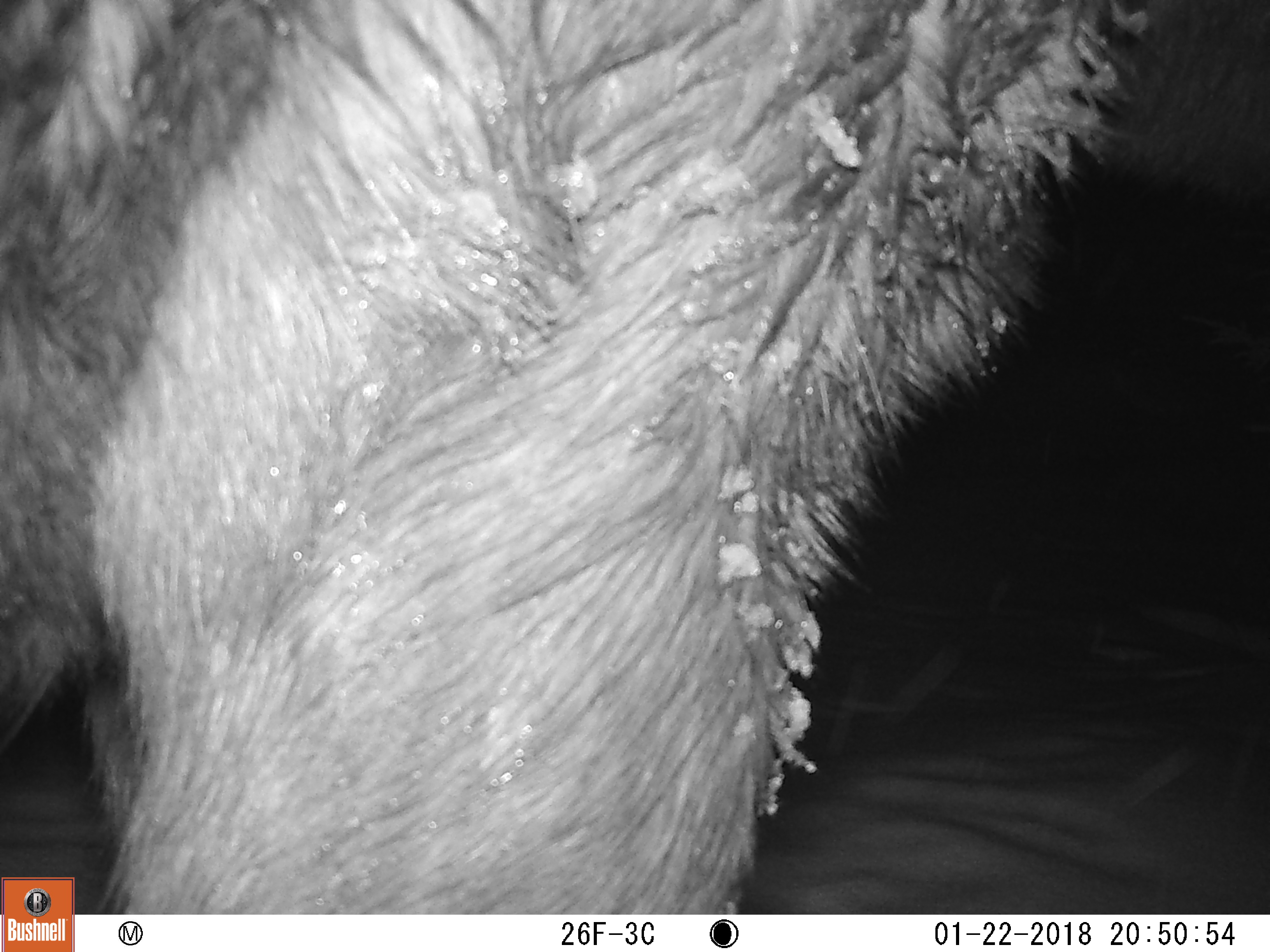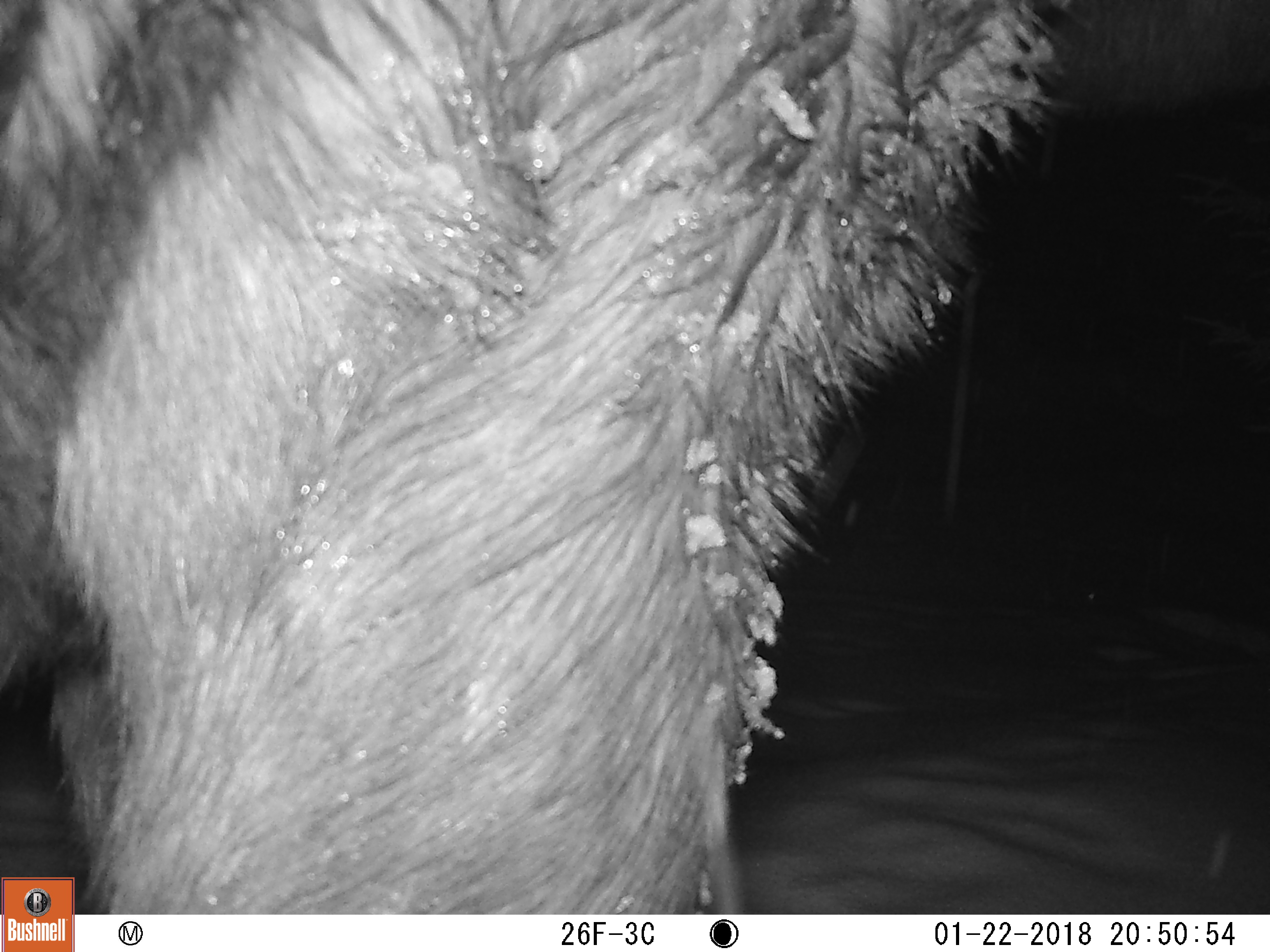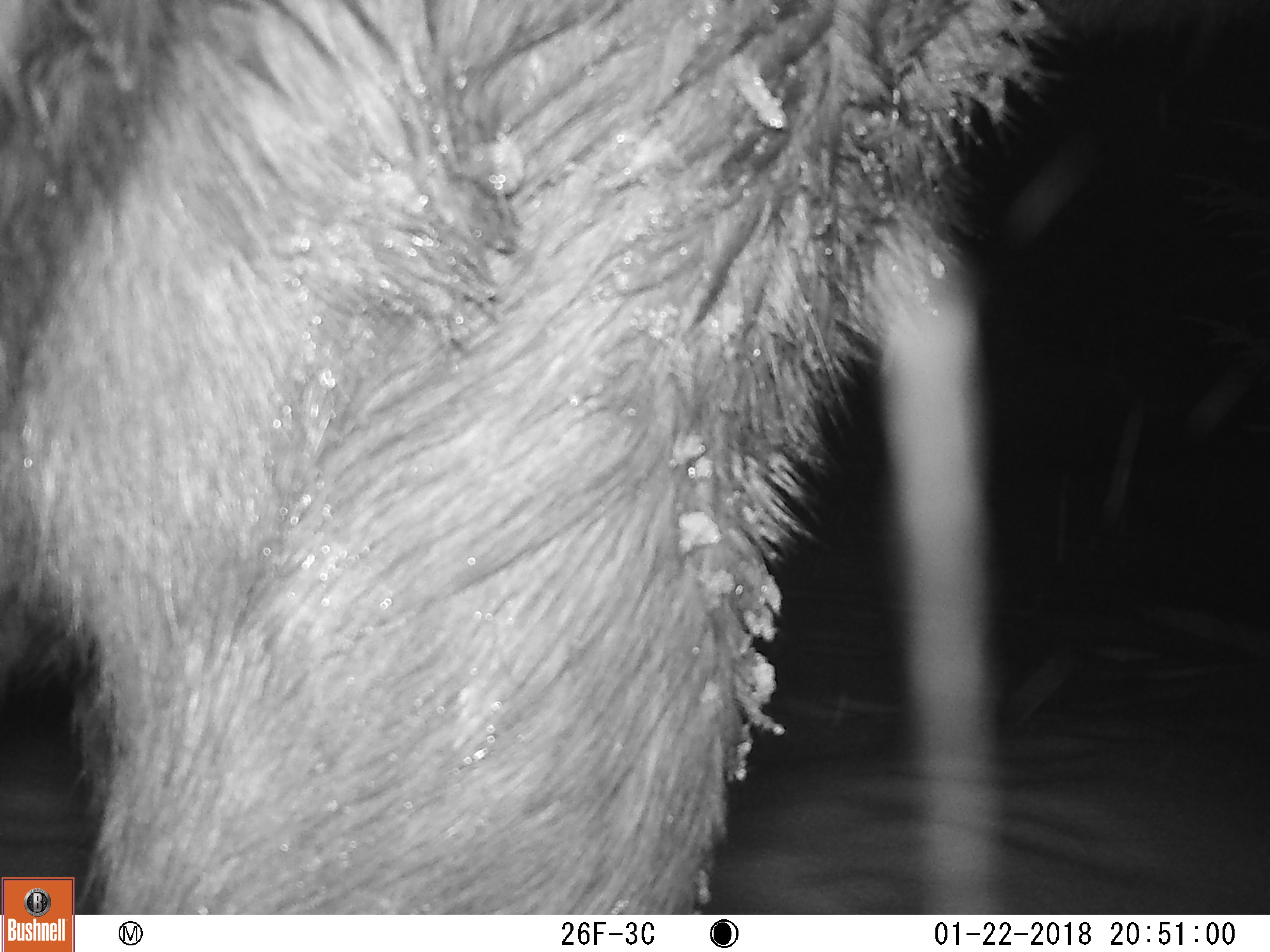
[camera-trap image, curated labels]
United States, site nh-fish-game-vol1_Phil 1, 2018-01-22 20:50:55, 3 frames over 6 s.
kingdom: Animalia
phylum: Chordata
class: Mammalia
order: Artiodactyla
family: Cervidae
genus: Alces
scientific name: Alces alces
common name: moose